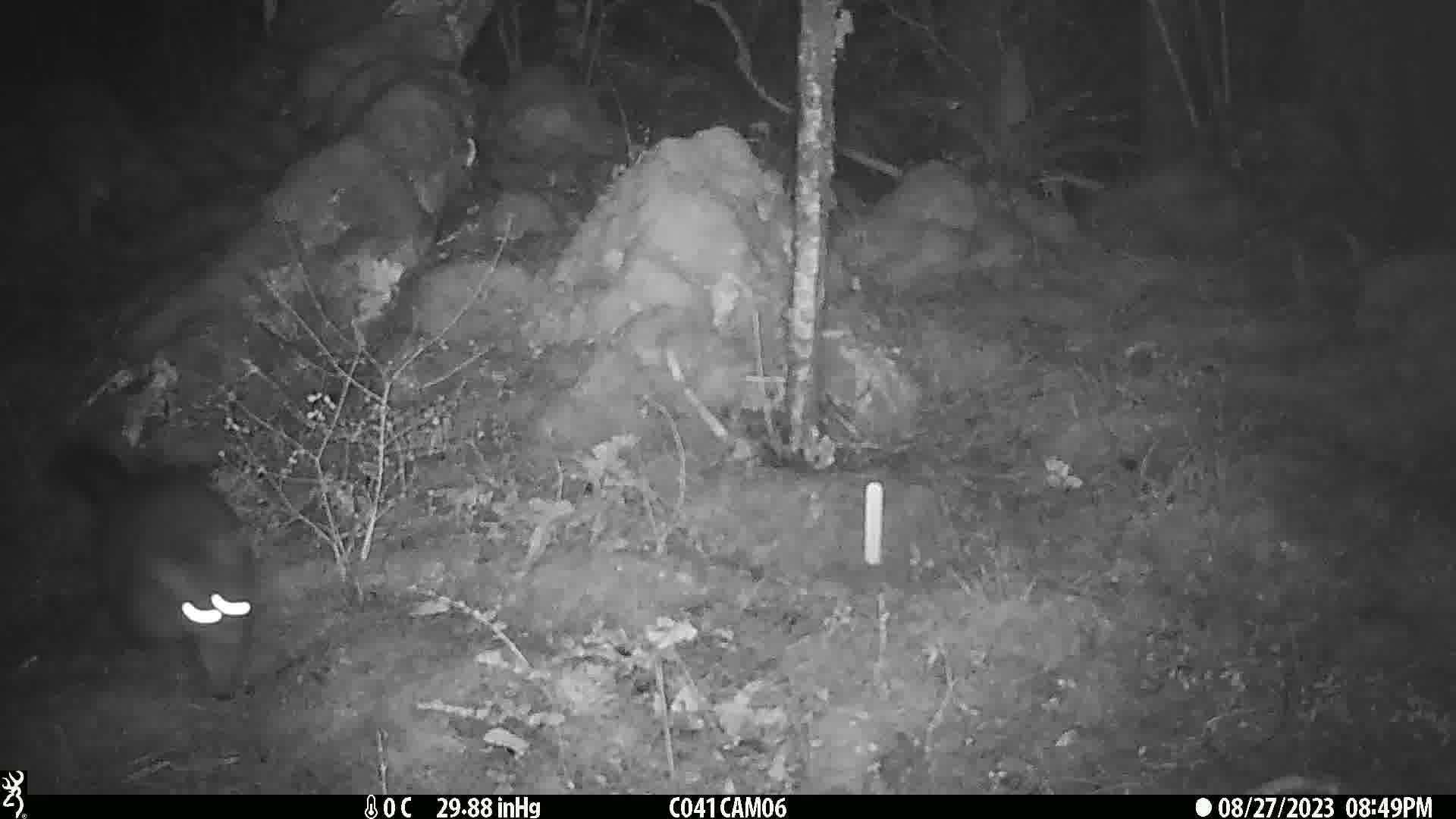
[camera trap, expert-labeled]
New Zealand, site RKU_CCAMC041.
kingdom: Animalia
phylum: Chordata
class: Mammalia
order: Diprotodontia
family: Phalangeridae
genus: Trichosurus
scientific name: Trichosurus vulpecula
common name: common brushtail possum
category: possum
Possum (common brushtail possum) (Trichosurus vulpecula).